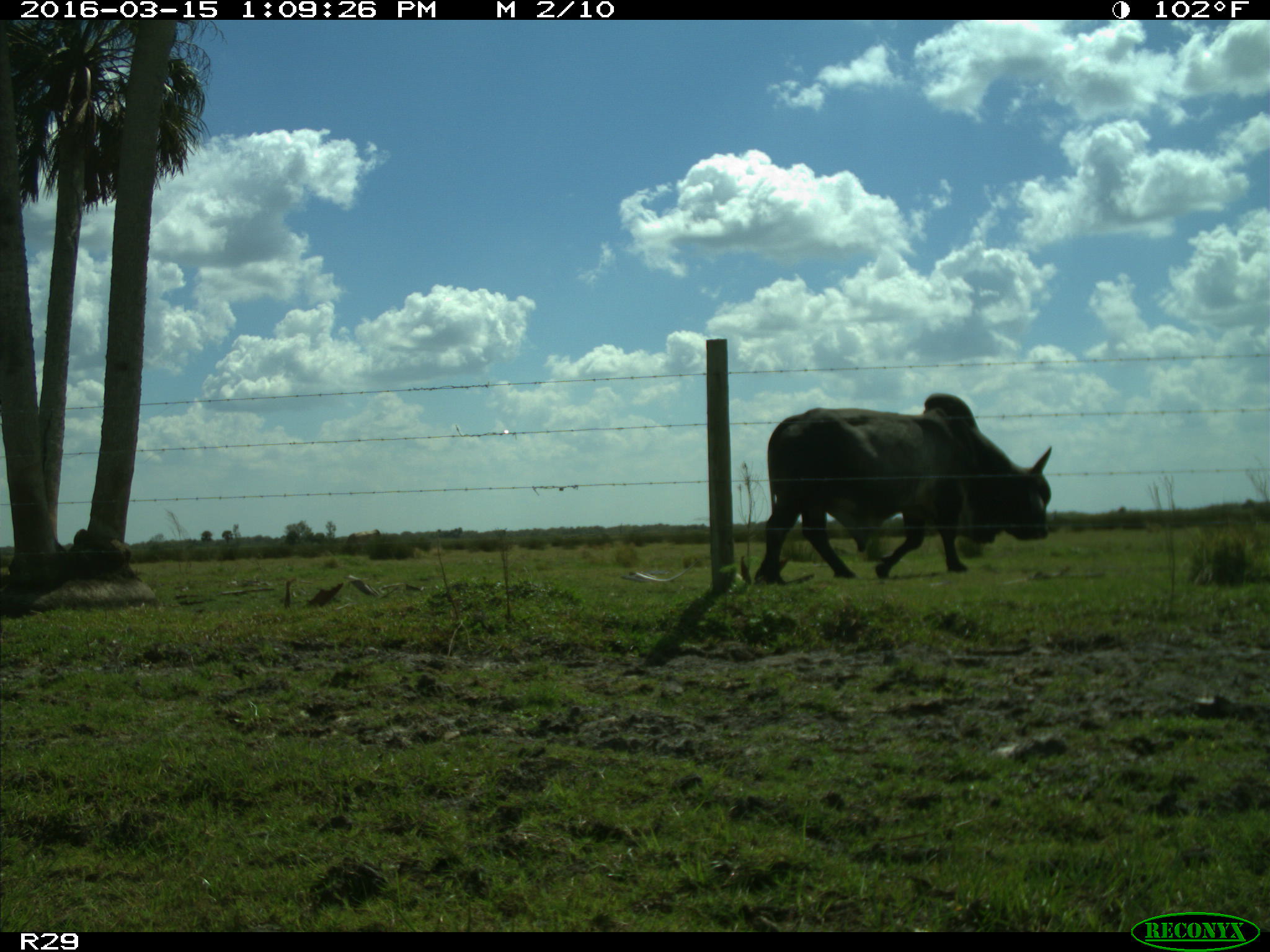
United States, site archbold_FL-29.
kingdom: Animalia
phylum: Chordata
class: Mammalia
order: Artiodactyla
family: Bovidae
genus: Bos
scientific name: Bos taurus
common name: domestic cow